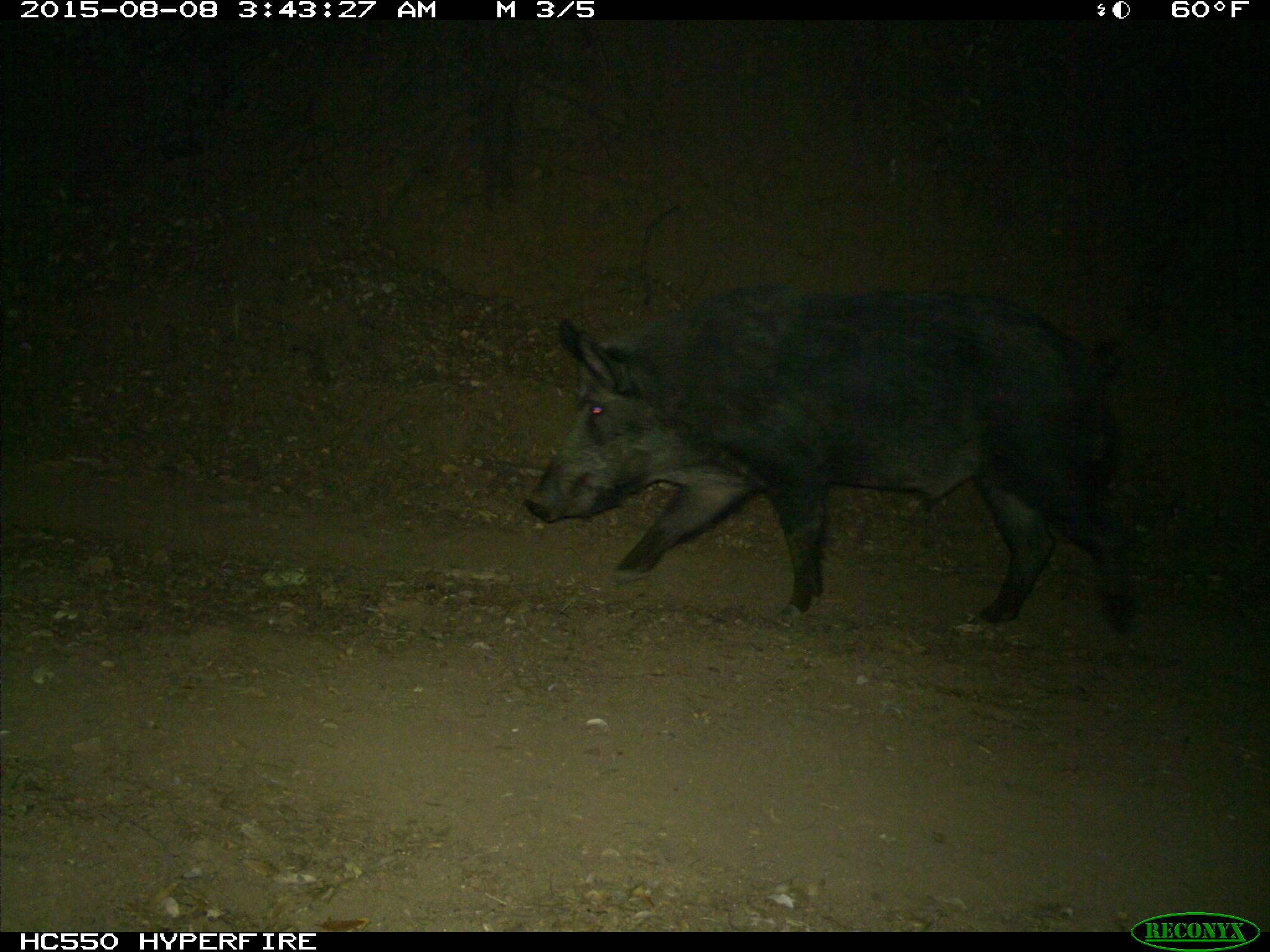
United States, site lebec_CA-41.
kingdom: Animalia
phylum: Chordata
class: Mammalia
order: Artiodactyla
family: Suidae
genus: Sus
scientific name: Sus scrofa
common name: wild boar